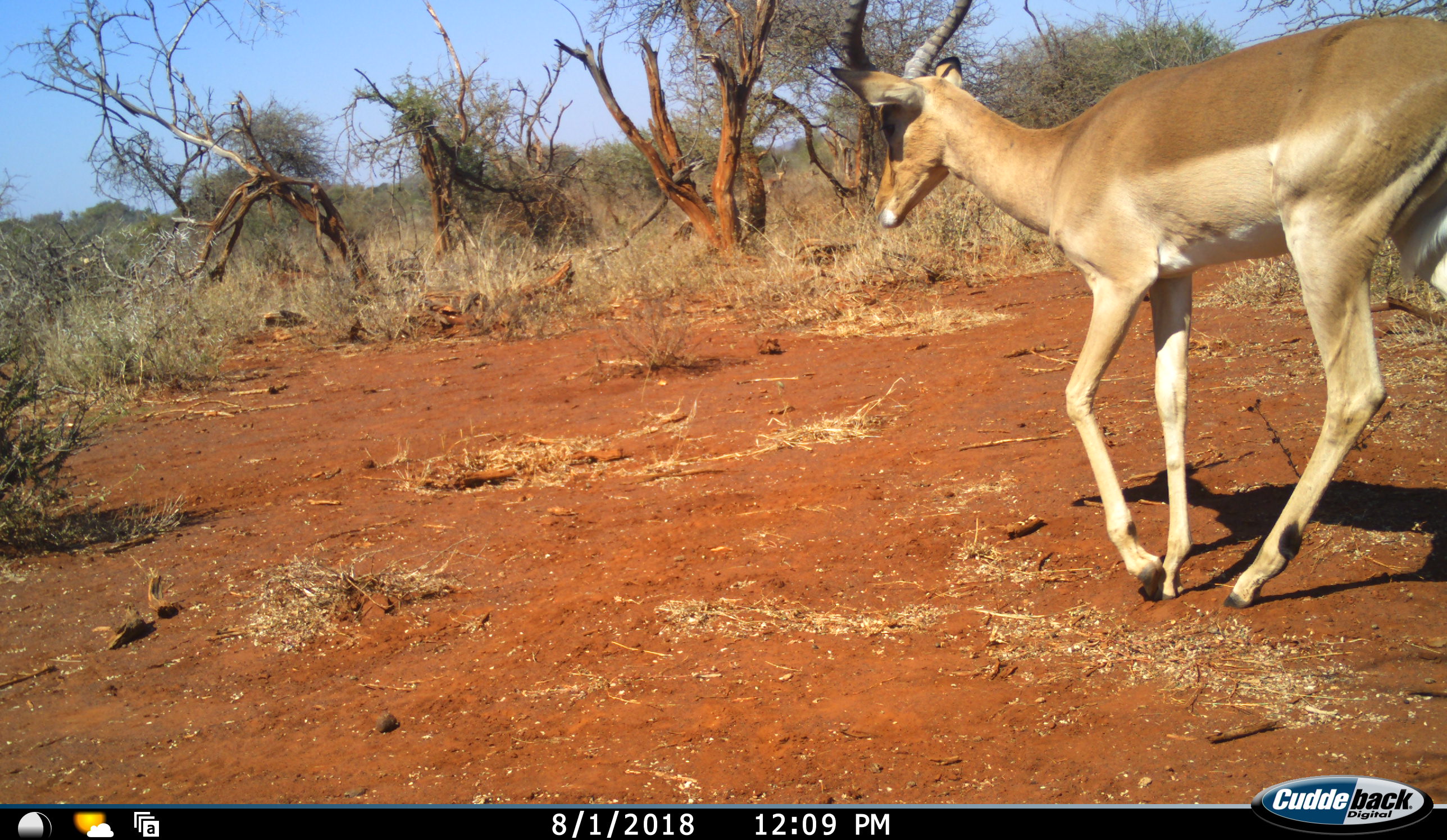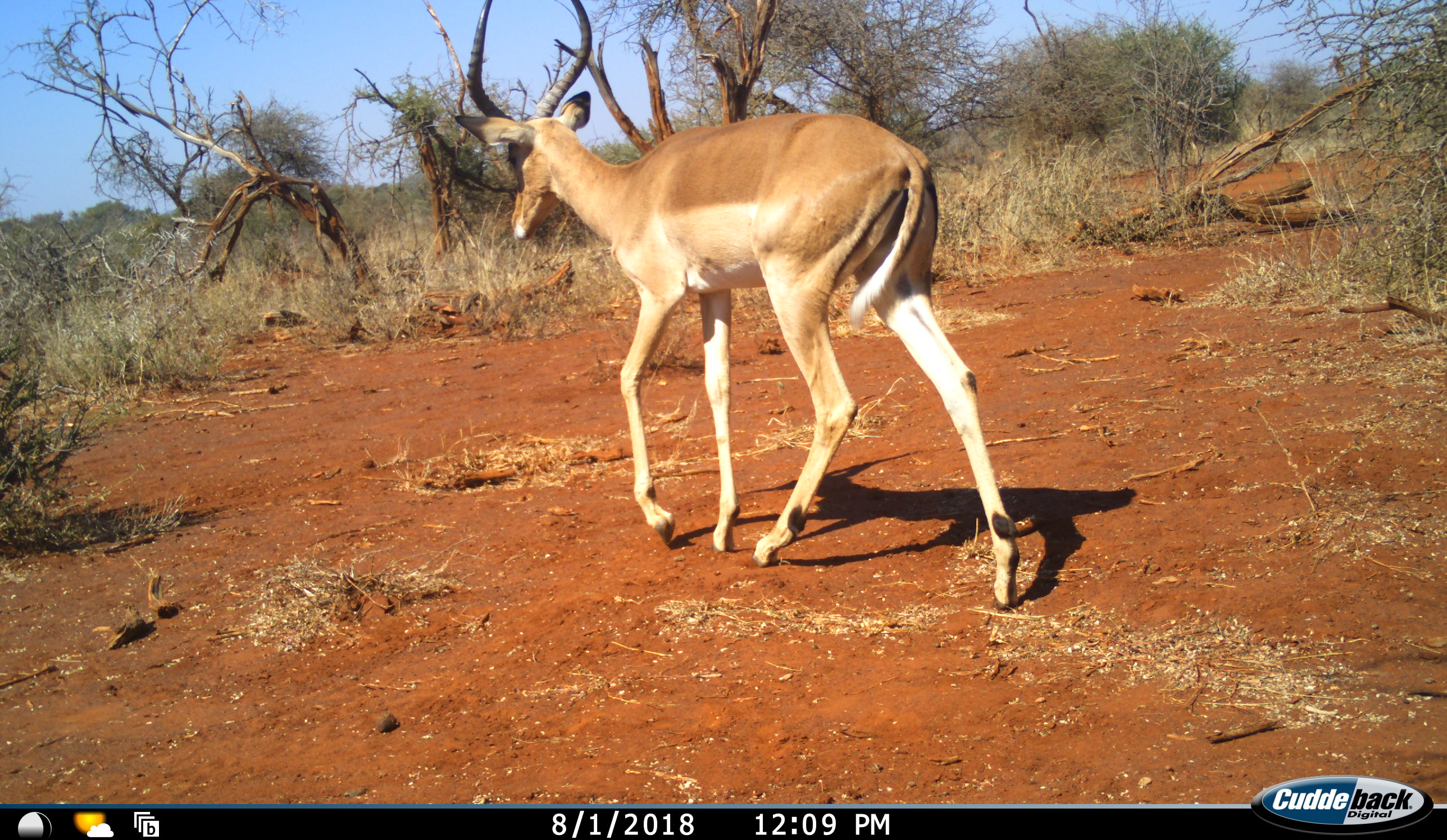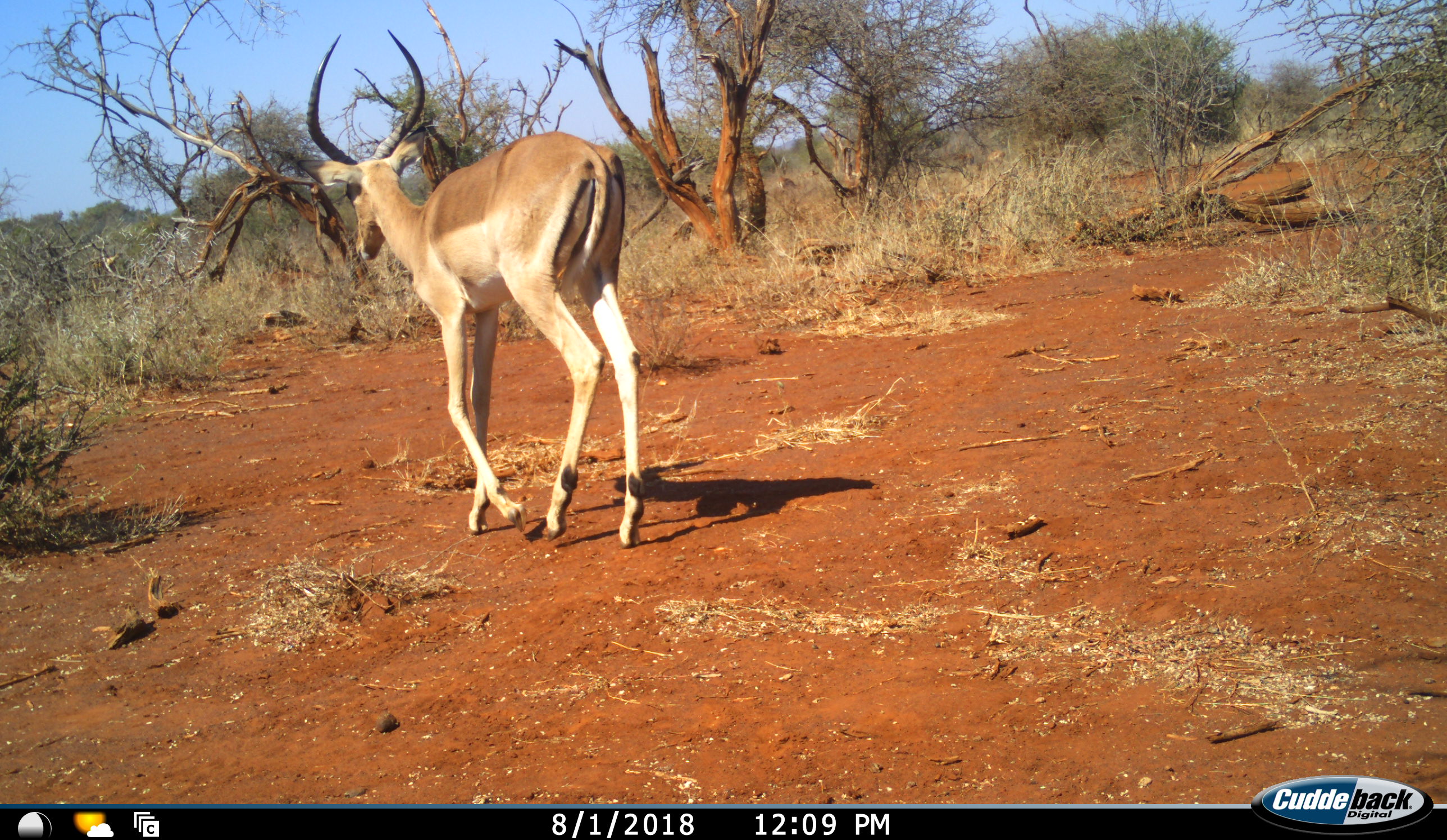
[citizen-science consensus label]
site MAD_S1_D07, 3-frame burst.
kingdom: Animalia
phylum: Chordata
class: Mammalia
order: Artiodactyla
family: Bovidae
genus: Aepyceros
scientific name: Aepyceros melampus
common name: impala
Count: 1.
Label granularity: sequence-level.